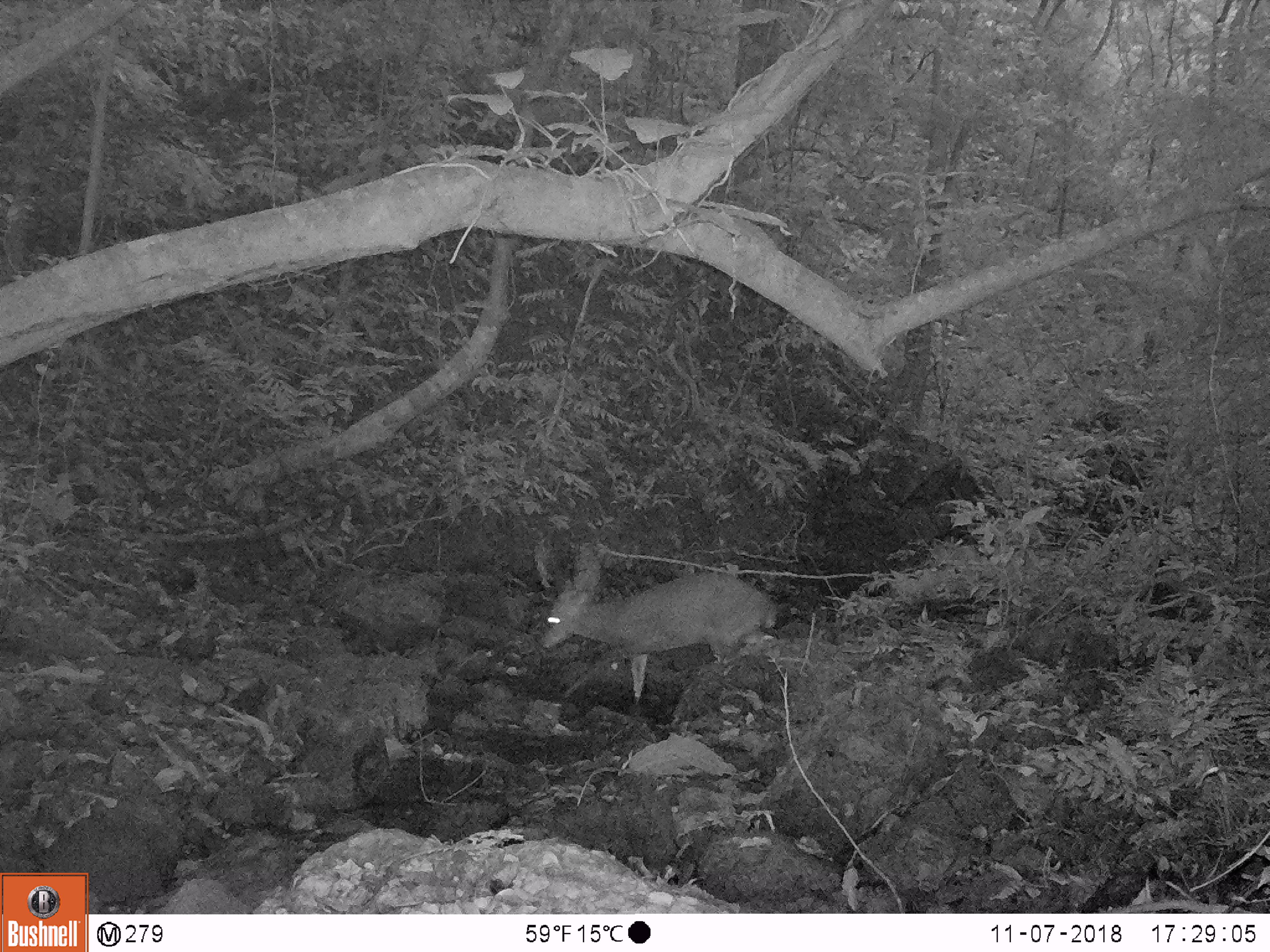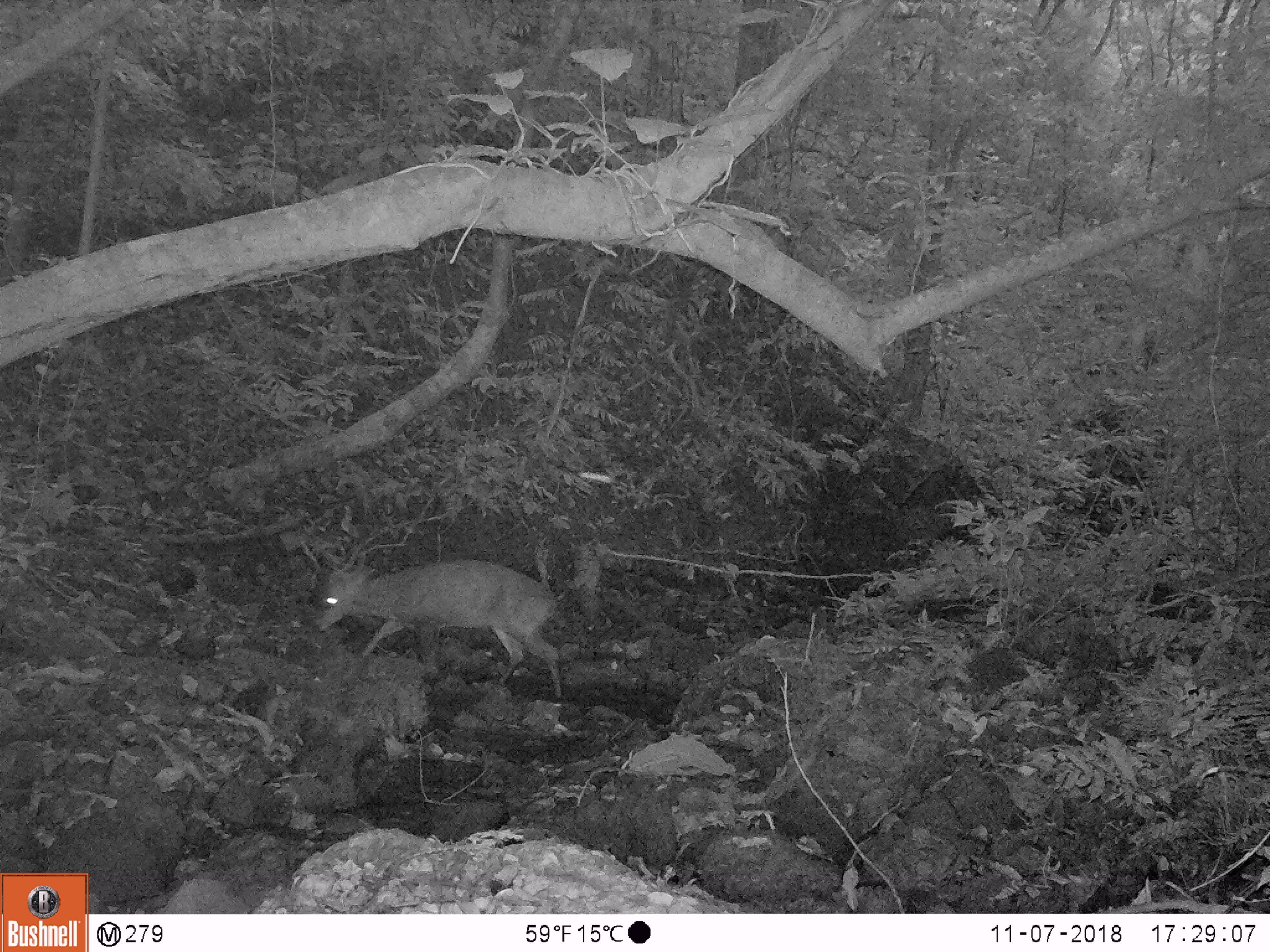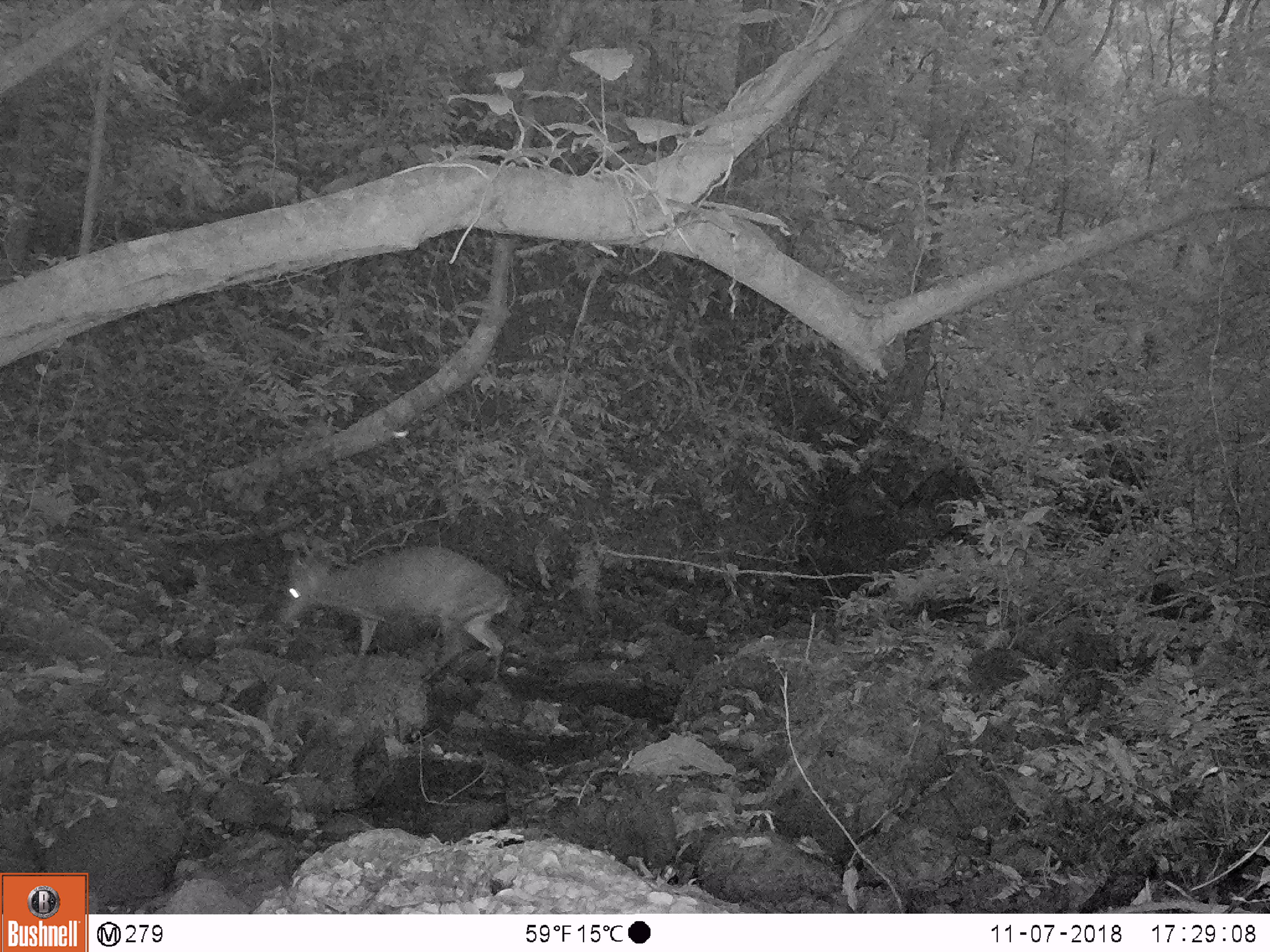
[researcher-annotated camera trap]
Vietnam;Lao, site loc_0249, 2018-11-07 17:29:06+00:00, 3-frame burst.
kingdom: Animalia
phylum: Chordata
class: Mammalia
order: Artiodactyla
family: Cervidae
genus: Muntiacus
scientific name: Muntiacus vuquangensis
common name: large-antlered muntjac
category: large antlered muntjac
Large antlered muntjac (large-antlered muntjac) (Muntiacus vuquangensis). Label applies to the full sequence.